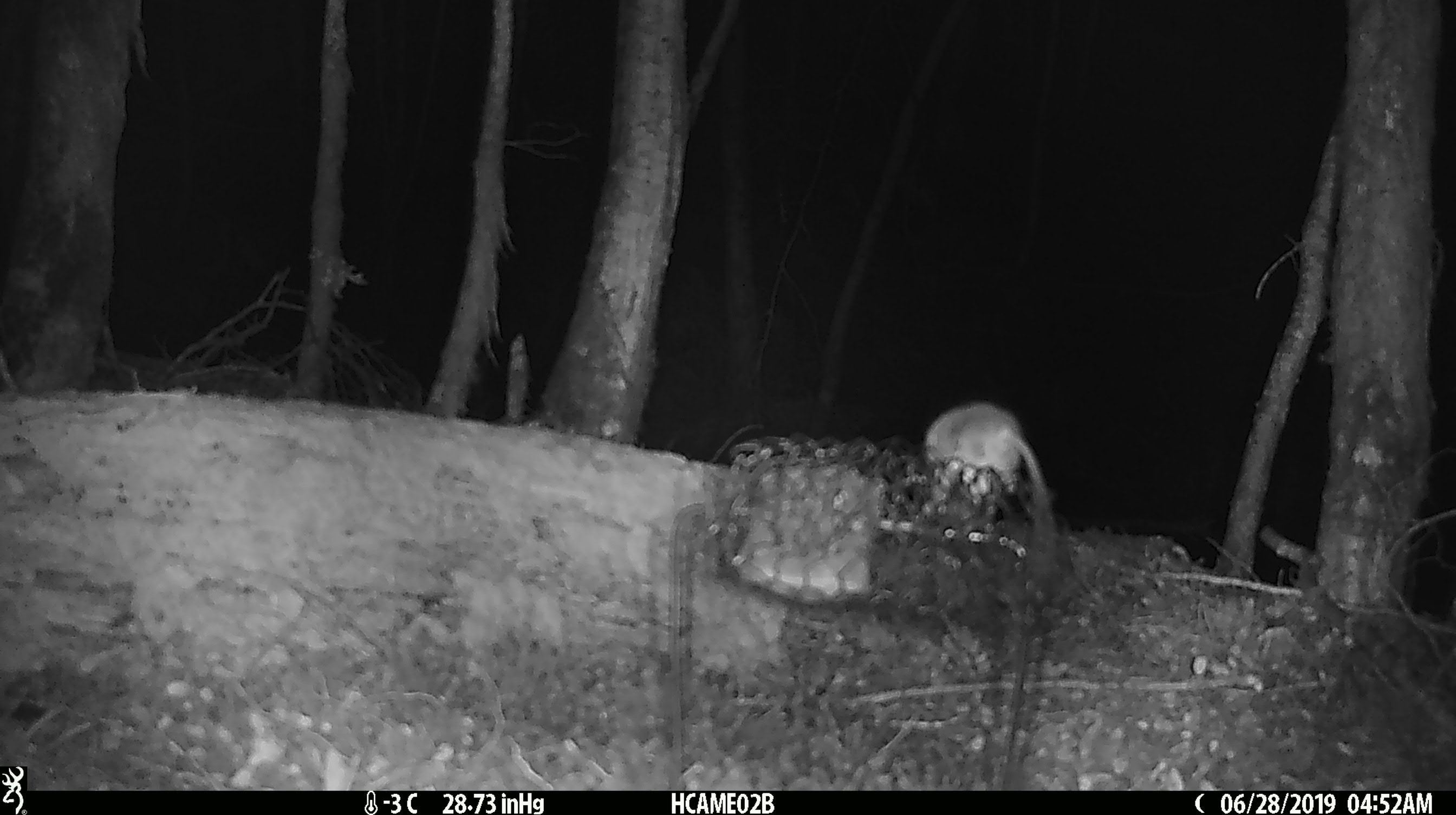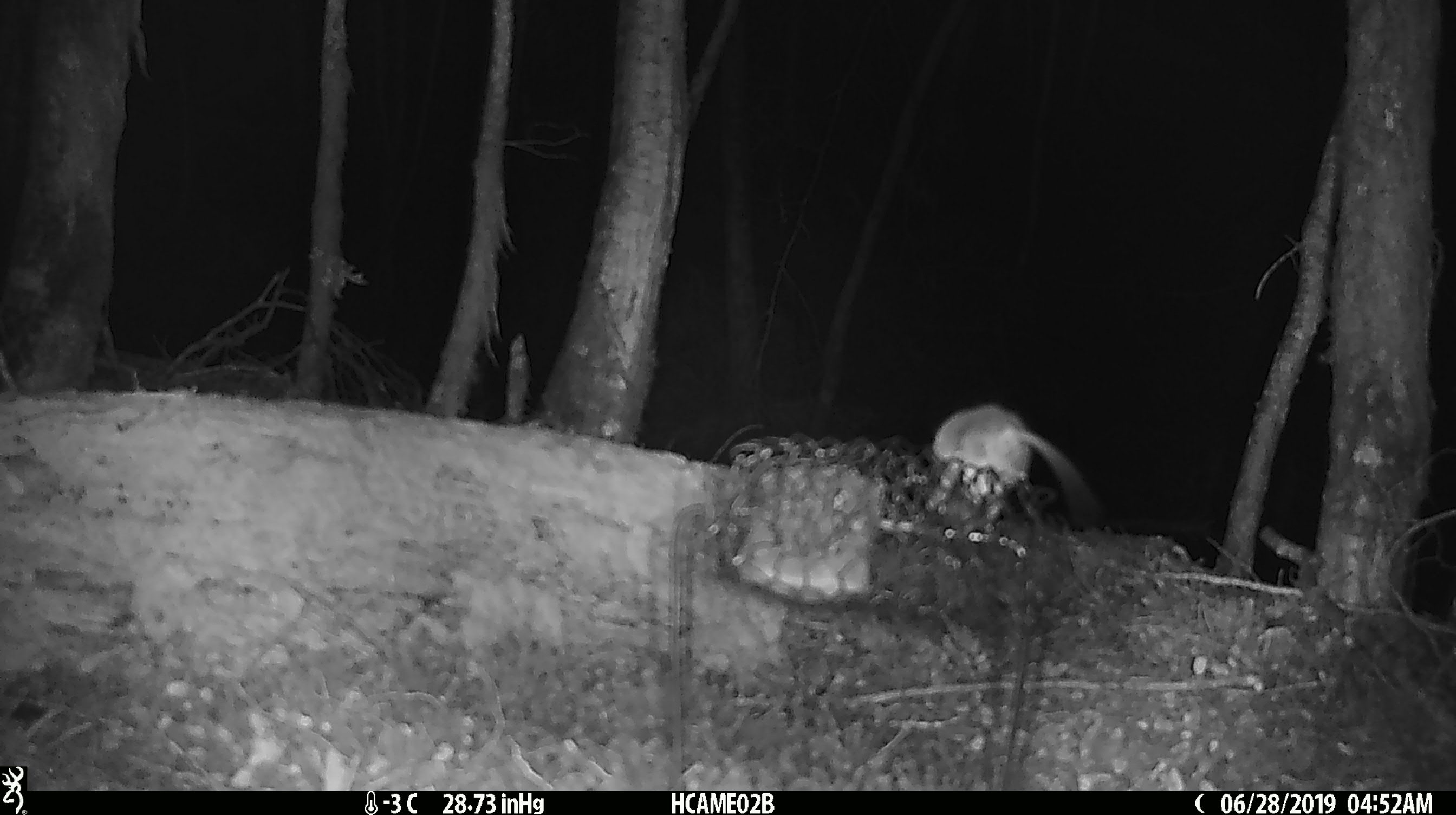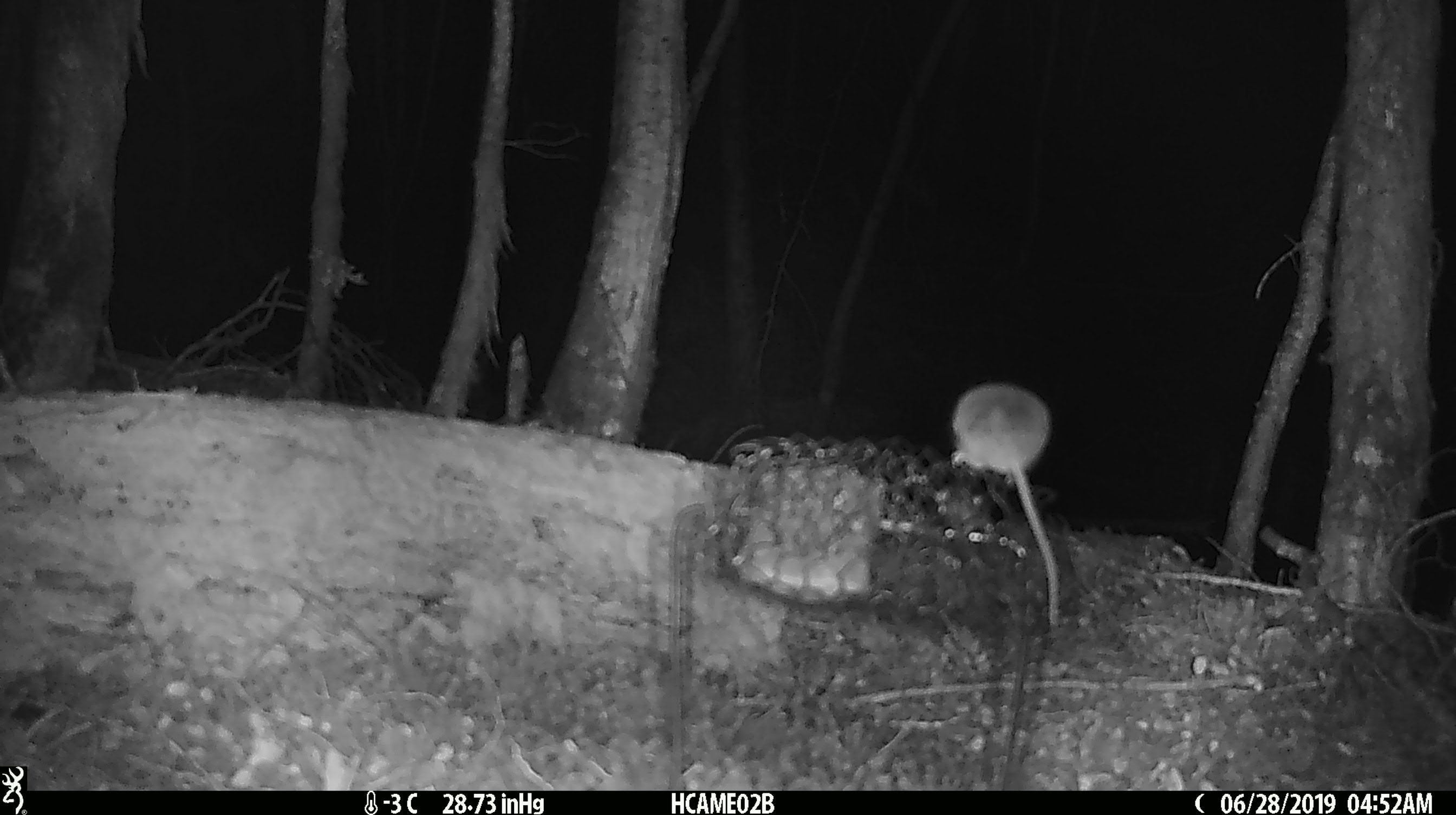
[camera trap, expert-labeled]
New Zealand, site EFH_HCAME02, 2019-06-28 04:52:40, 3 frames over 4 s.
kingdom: Animalia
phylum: Chordata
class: Mammalia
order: Rodentia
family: Muridae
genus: Mus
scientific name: Mus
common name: mouse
Mouse (Mus).